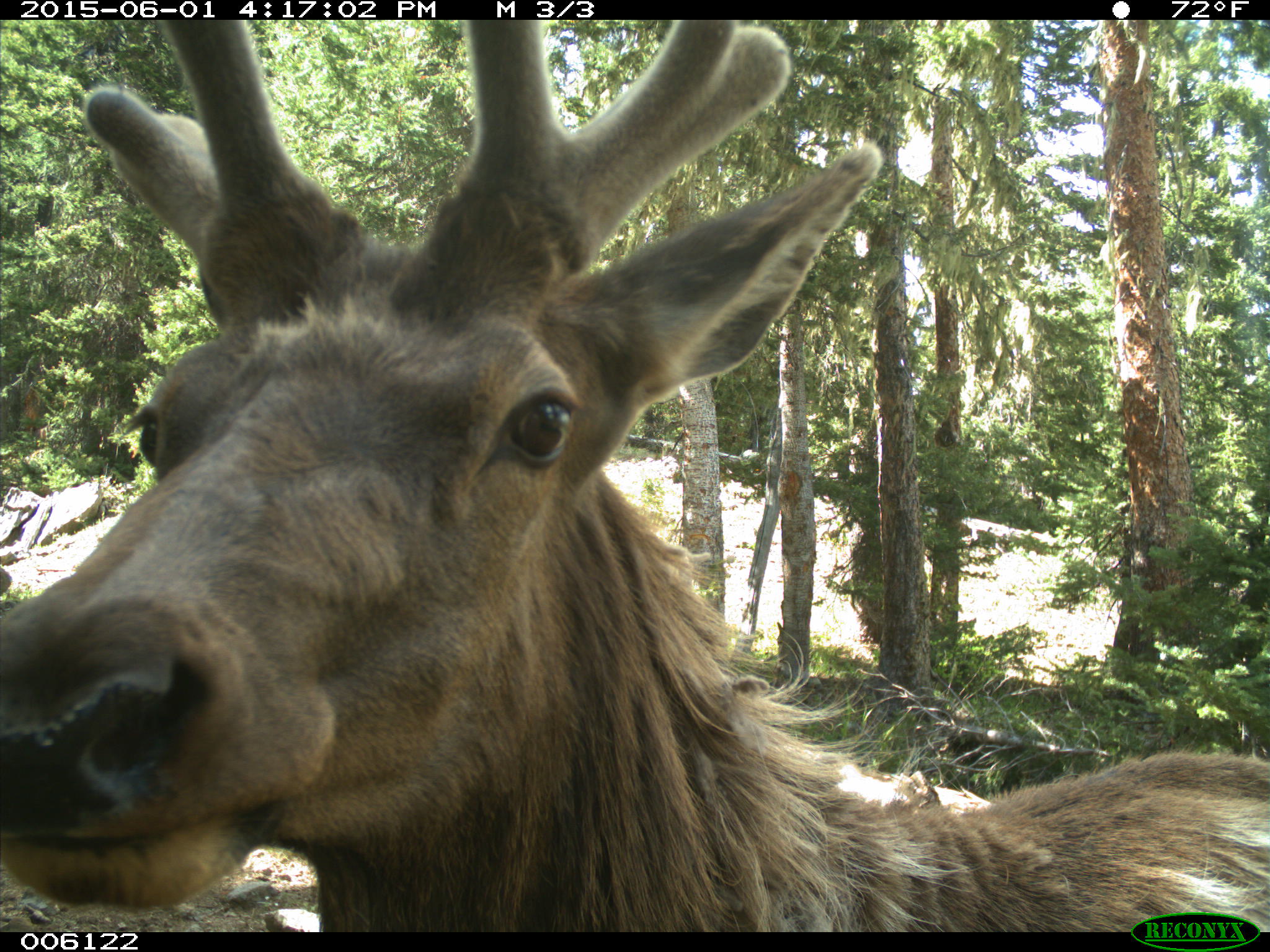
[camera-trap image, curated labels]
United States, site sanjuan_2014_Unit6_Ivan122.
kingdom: Animalia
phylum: Chordata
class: Mammalia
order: Artiodactyla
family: Cervidae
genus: Cervus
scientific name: Cervus elaphus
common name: red deer